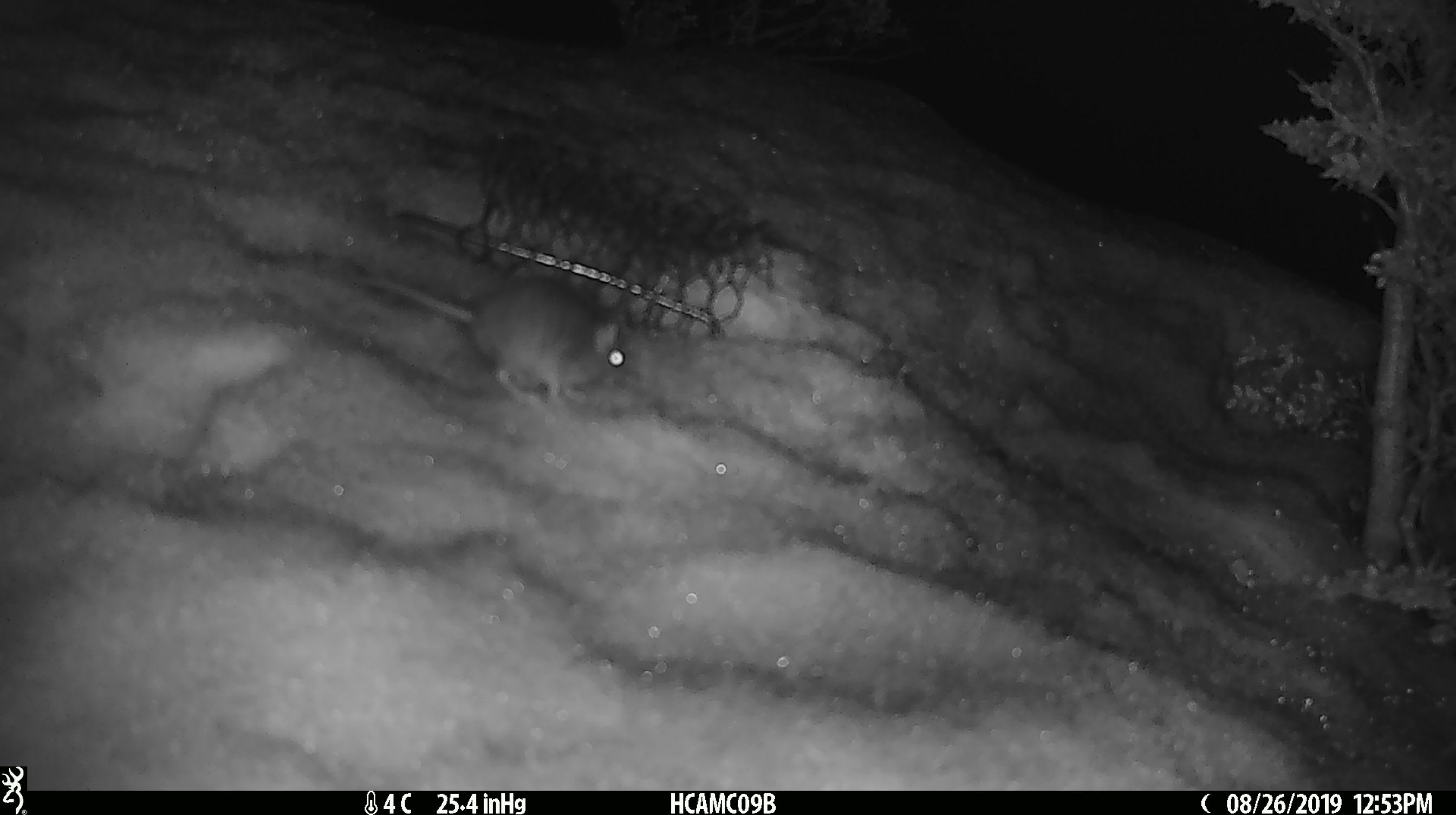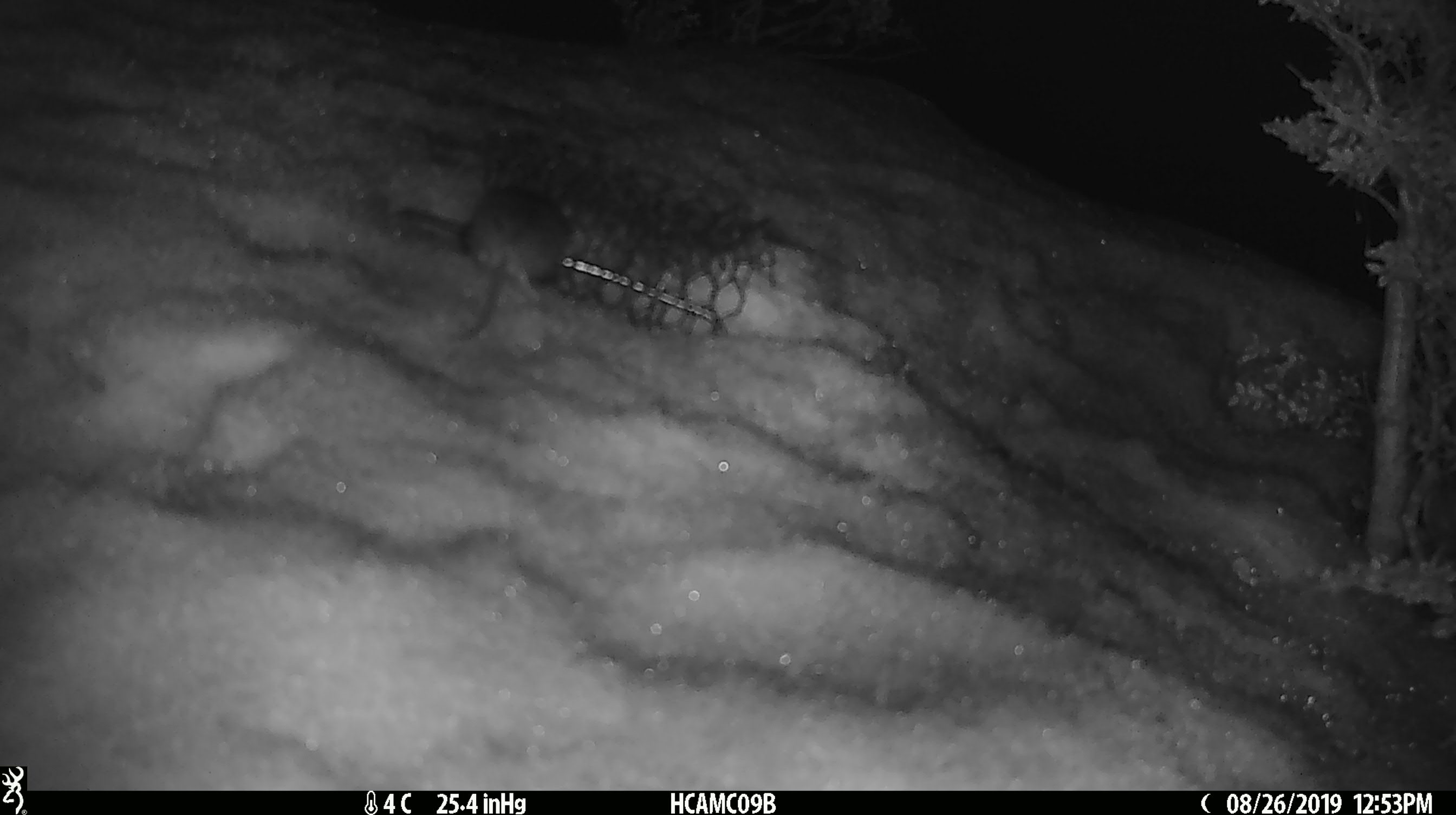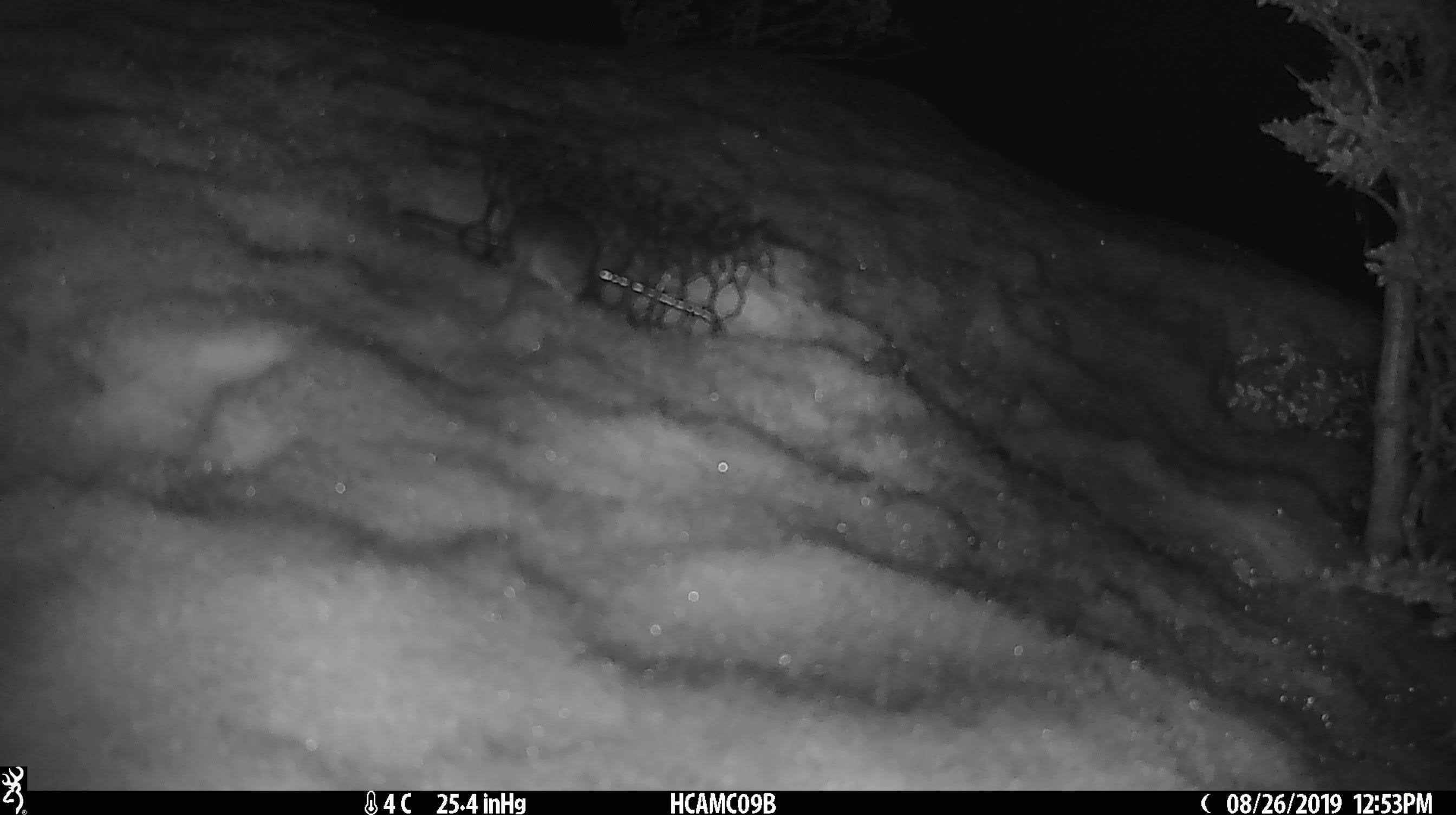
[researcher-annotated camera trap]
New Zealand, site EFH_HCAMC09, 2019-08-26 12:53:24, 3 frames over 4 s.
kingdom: Animalia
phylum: Chordata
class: Mammalia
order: Rodentia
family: Muridae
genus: Mus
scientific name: Mus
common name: mouse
Mouse (Mus).